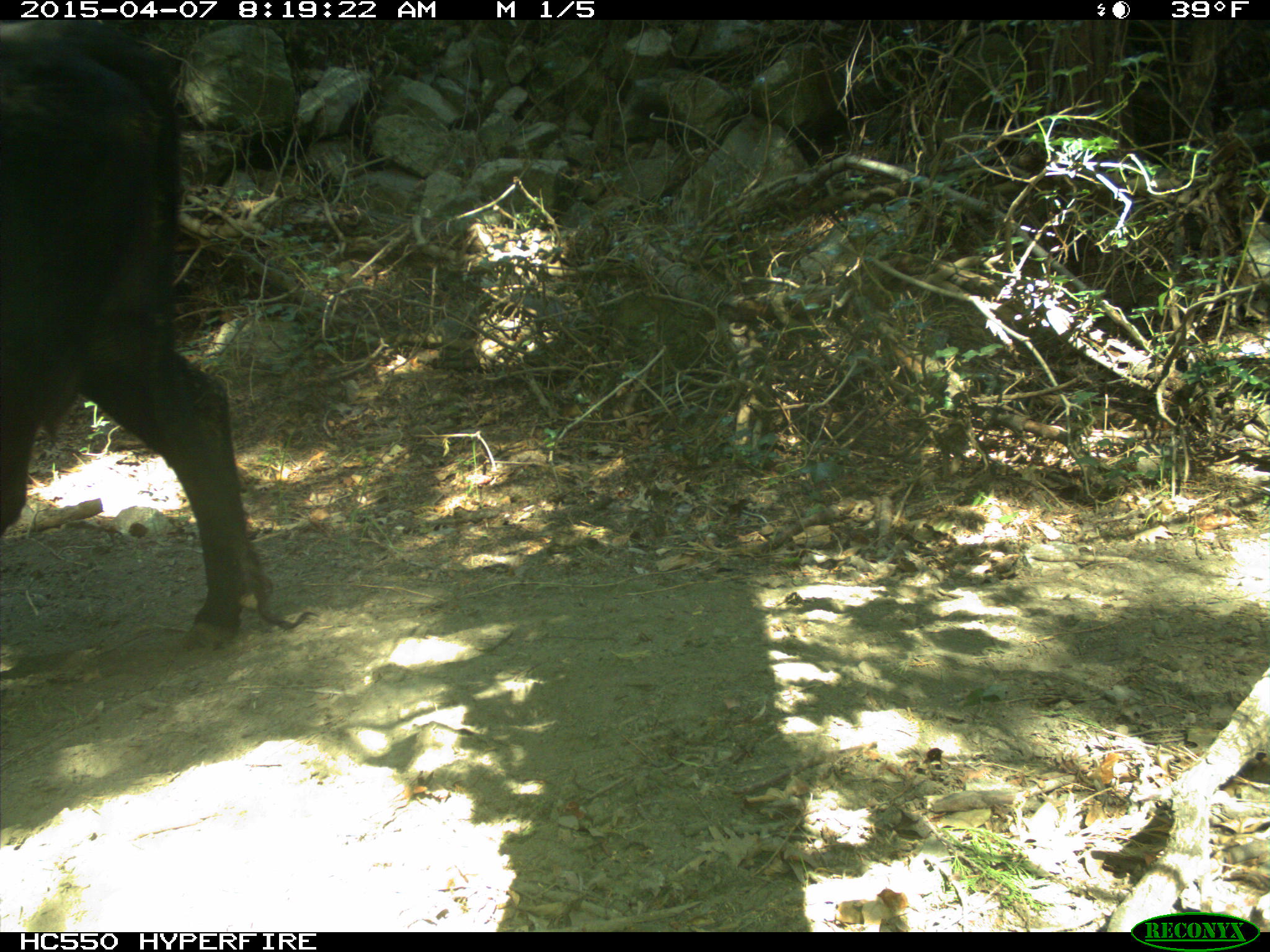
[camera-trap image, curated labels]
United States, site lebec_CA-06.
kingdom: Animalia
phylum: Chordata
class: Mammalia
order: Artiodactyla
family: Bovidae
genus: Bos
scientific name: Bos taurus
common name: domestic cow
Bos taurus (domestic cow).